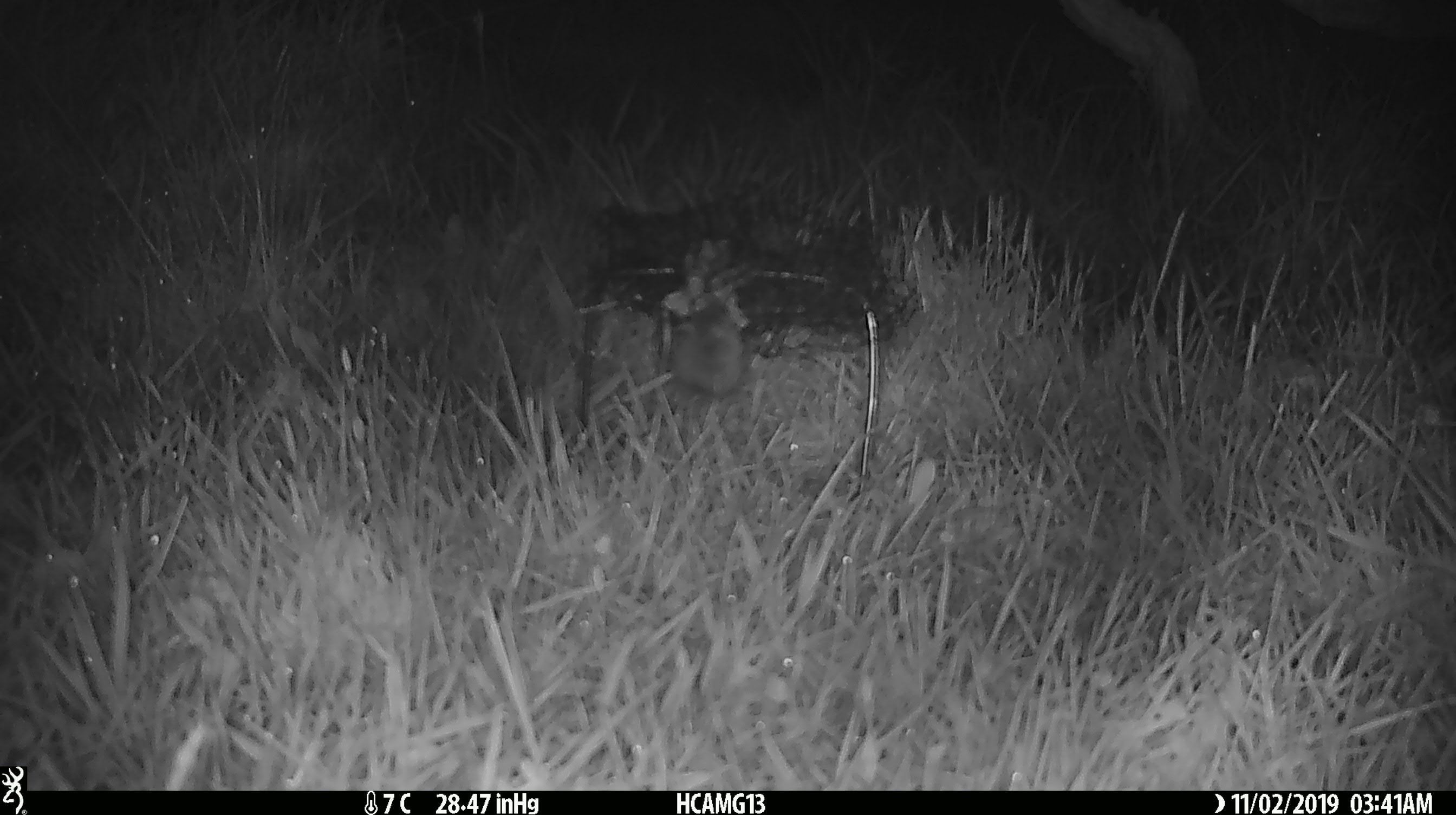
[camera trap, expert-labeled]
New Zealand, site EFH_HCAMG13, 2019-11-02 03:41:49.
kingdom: Animalia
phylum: Chordata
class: Mammalia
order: Rodentia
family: Muridae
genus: Mus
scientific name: Mus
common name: mouse